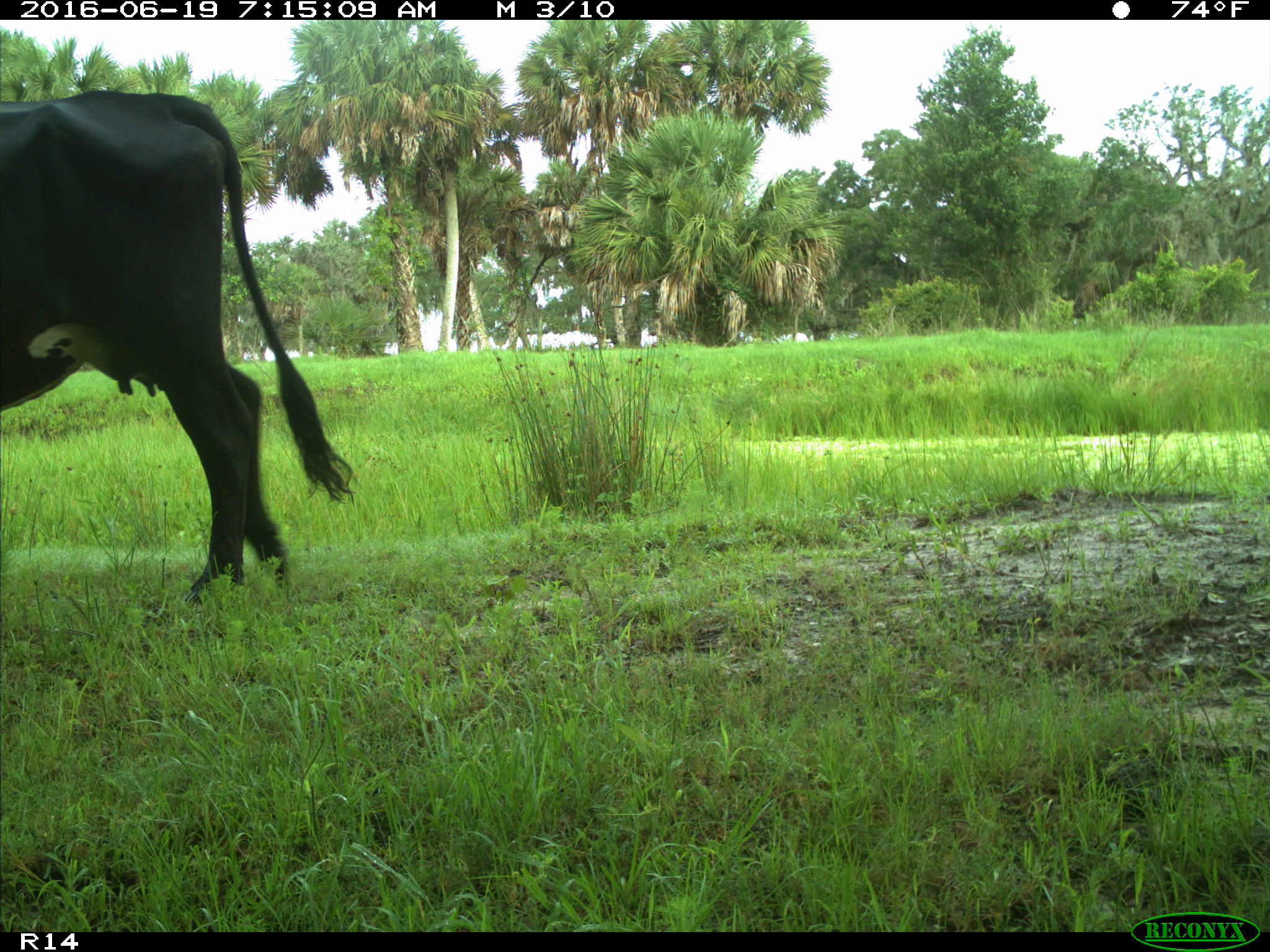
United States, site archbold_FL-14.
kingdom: Animalia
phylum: Chordata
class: Mammalia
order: Artiodactyla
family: Bovidae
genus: Bos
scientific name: Bos taurus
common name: domestic cow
Bos taurus (domestic cow).